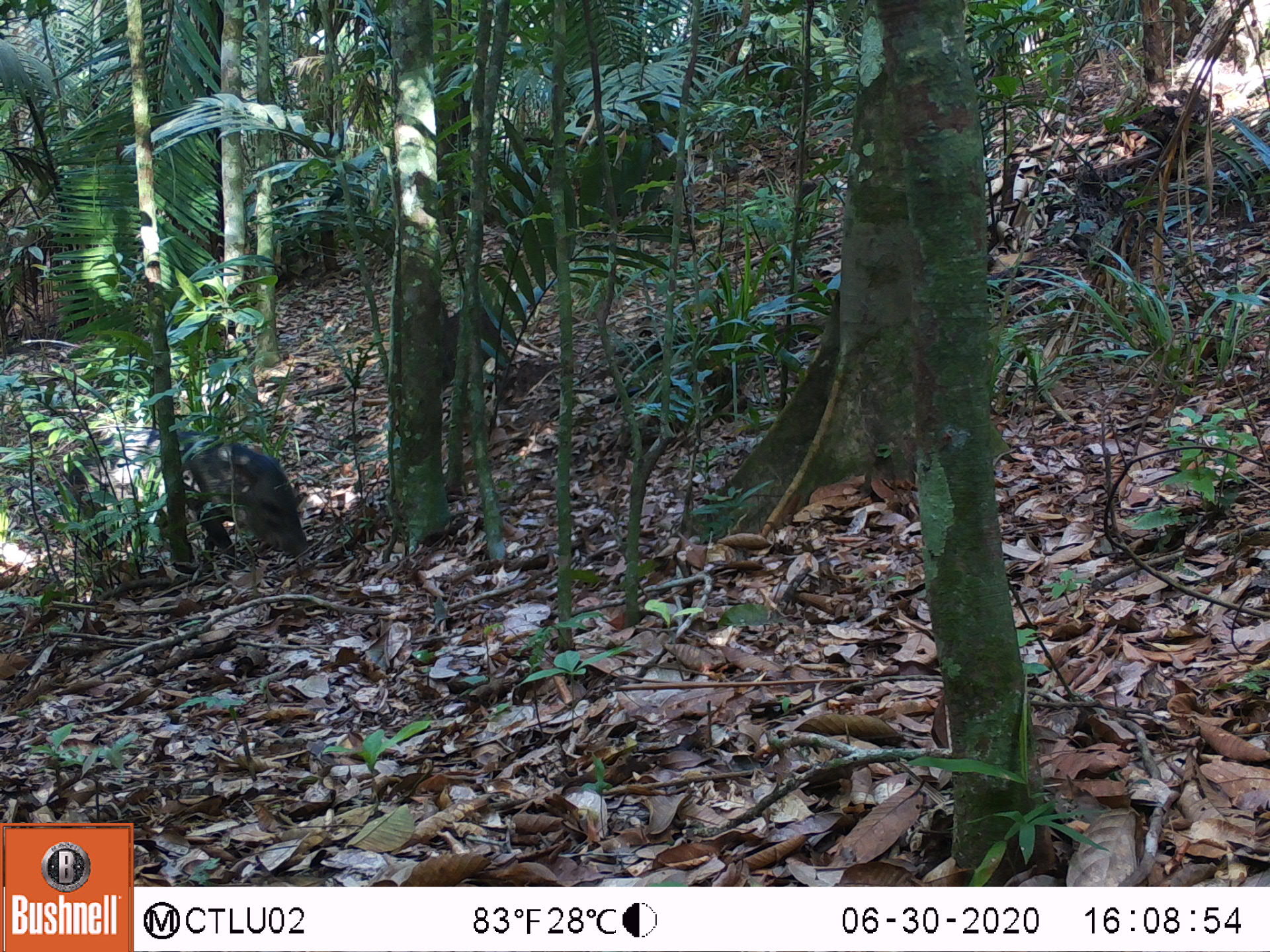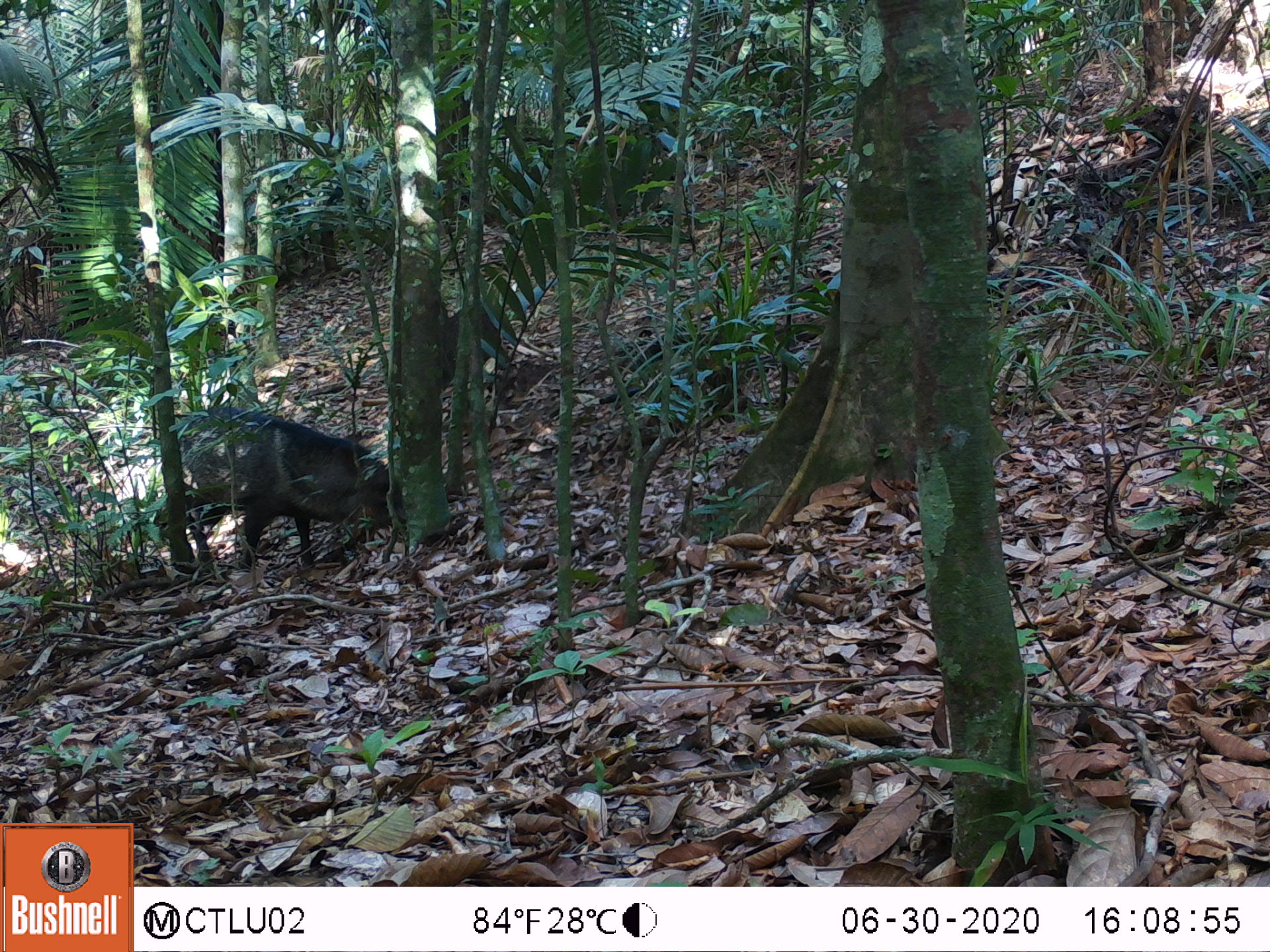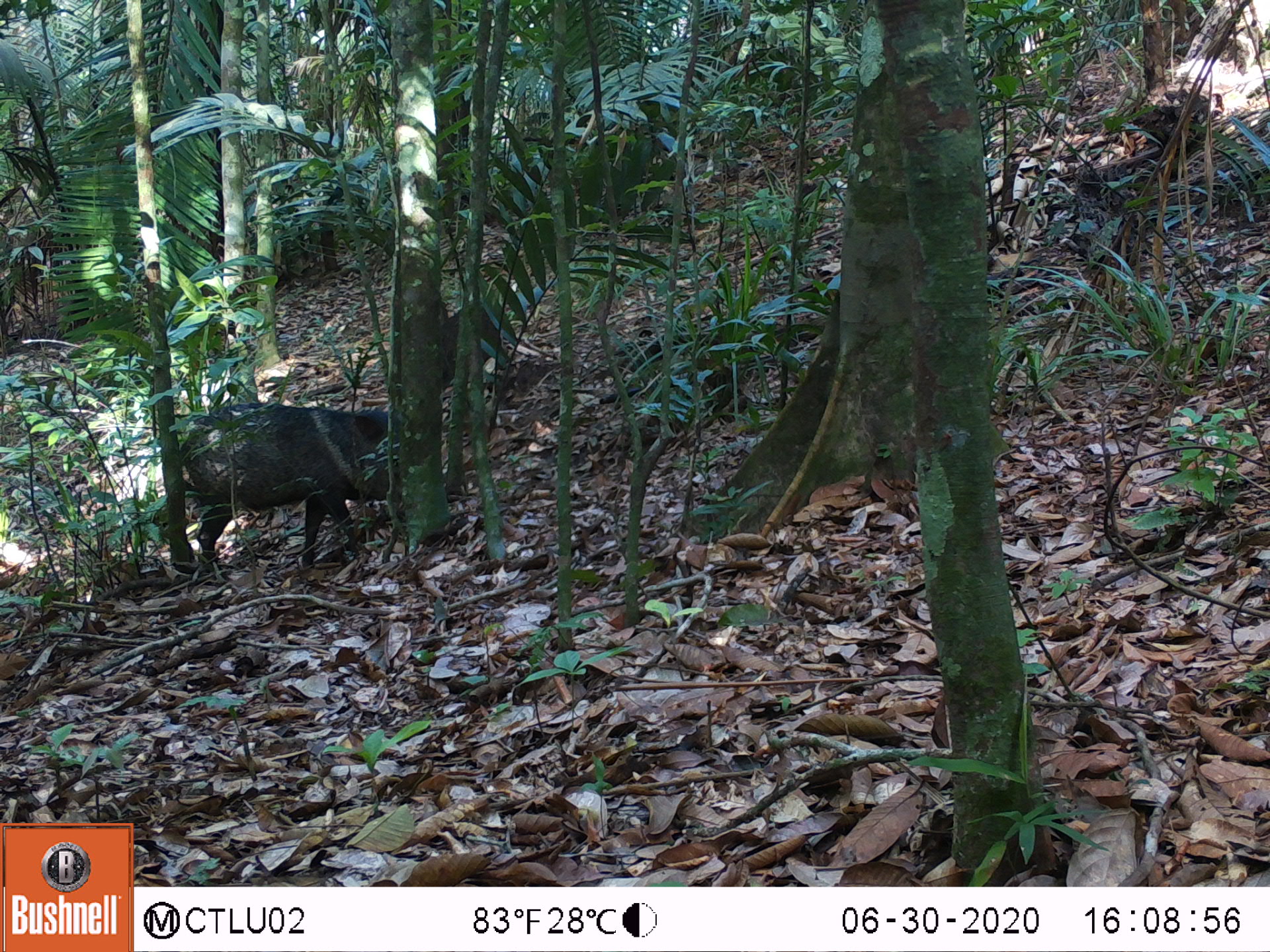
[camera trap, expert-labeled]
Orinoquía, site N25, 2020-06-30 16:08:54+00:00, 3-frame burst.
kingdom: Animalia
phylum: Chordata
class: Mammalia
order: Artiodactyla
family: Tayassuidae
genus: Pecari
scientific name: Pecari tajacu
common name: collared peccary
Collared peccary (Pecari tajacu).